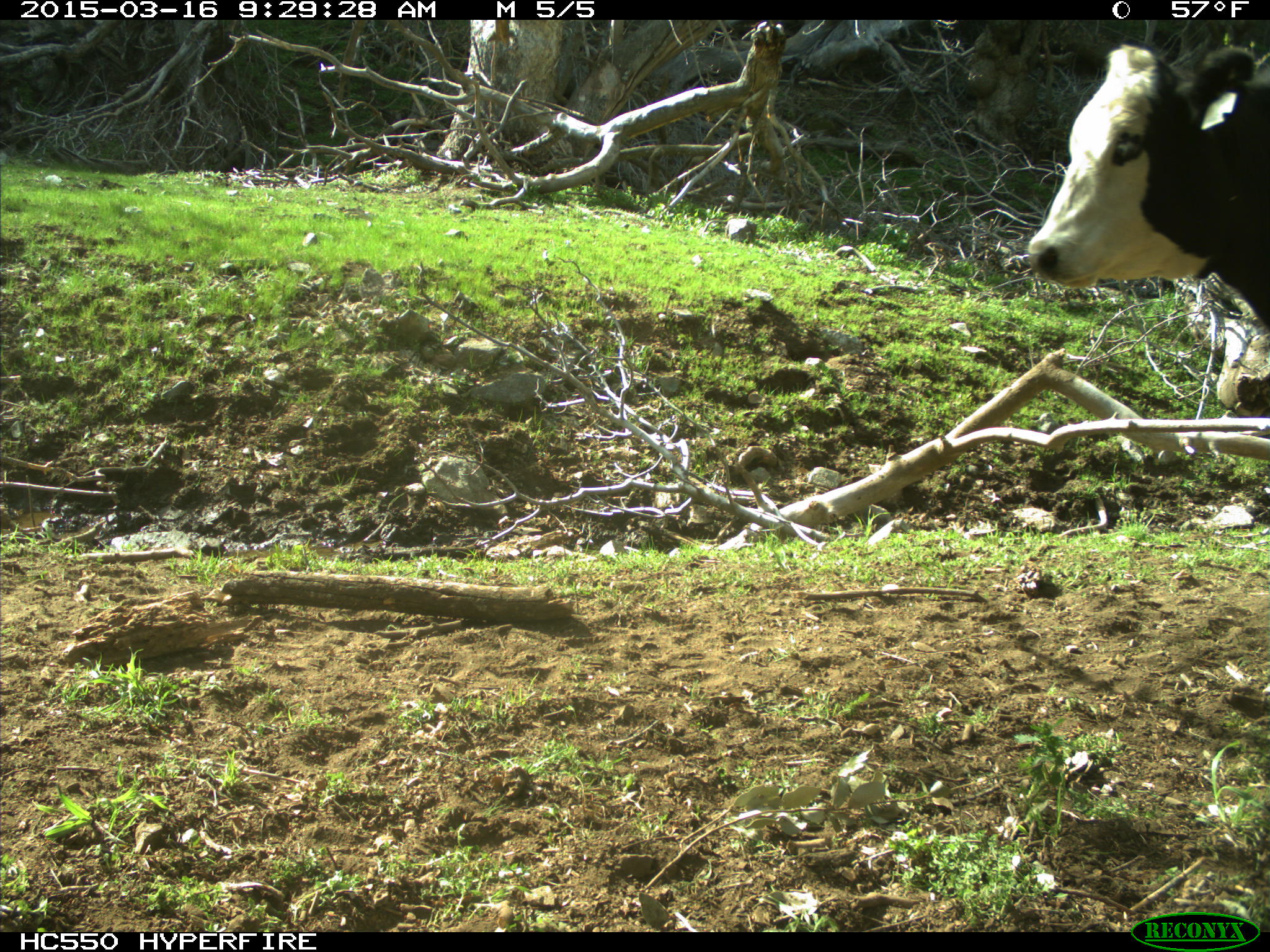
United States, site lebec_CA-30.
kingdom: Animalia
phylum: Chordata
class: Mammalia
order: Artiodactyla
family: Bovidae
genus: Bos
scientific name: Bos taurus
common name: domestic cow